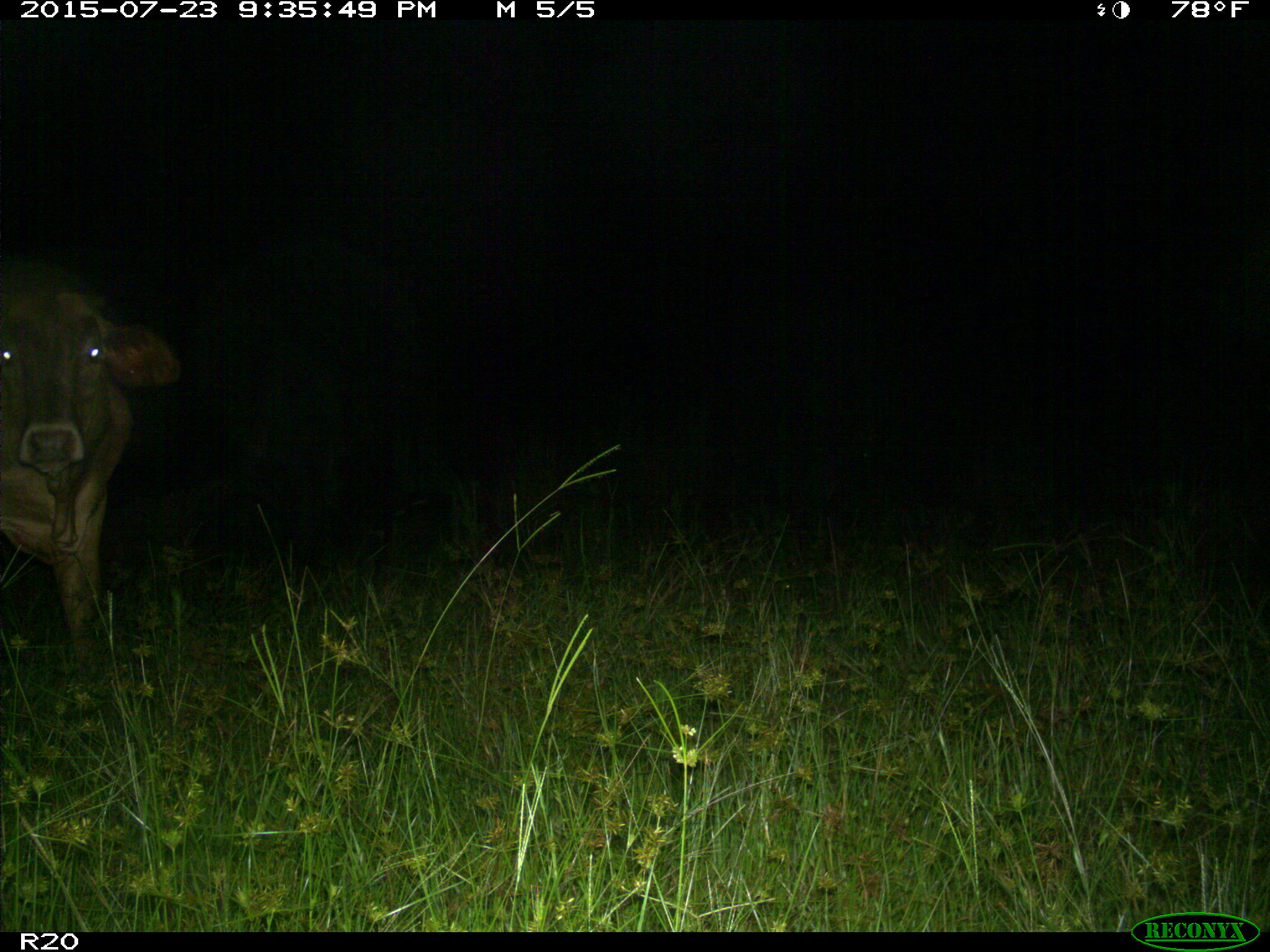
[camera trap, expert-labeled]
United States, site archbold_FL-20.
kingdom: Animalia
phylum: Chordata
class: Mammalia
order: Artiodactyla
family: Bovidae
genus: Bos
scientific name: Bos taurus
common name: domestic cow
Bos taurus (domestic cow).